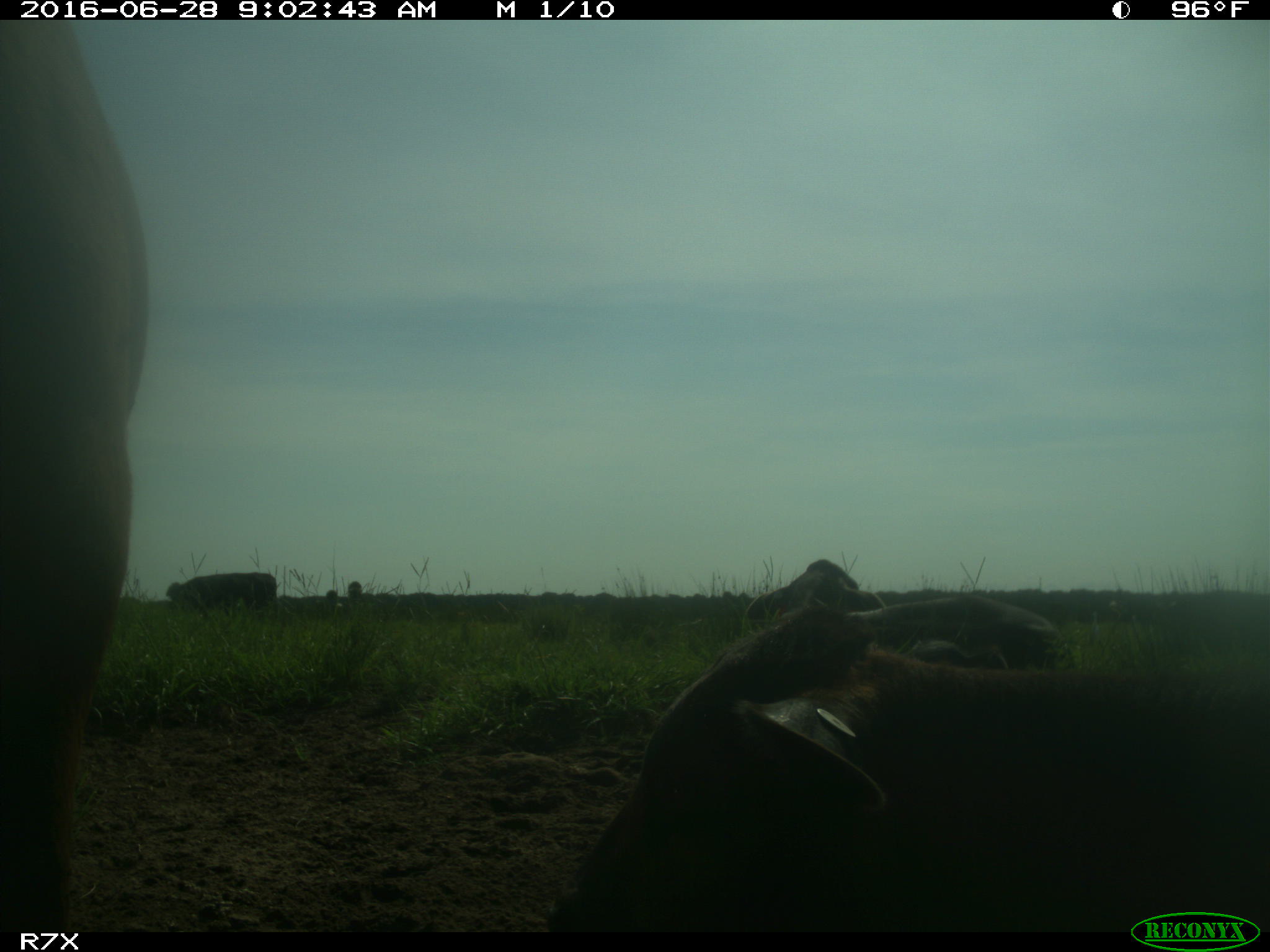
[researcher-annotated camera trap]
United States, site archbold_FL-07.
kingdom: Animalia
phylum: Chordata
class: Mammalia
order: Artiodactyla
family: Bovidae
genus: Bos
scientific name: Bos taurus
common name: domestic cow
Bos taurus (domestic cow).